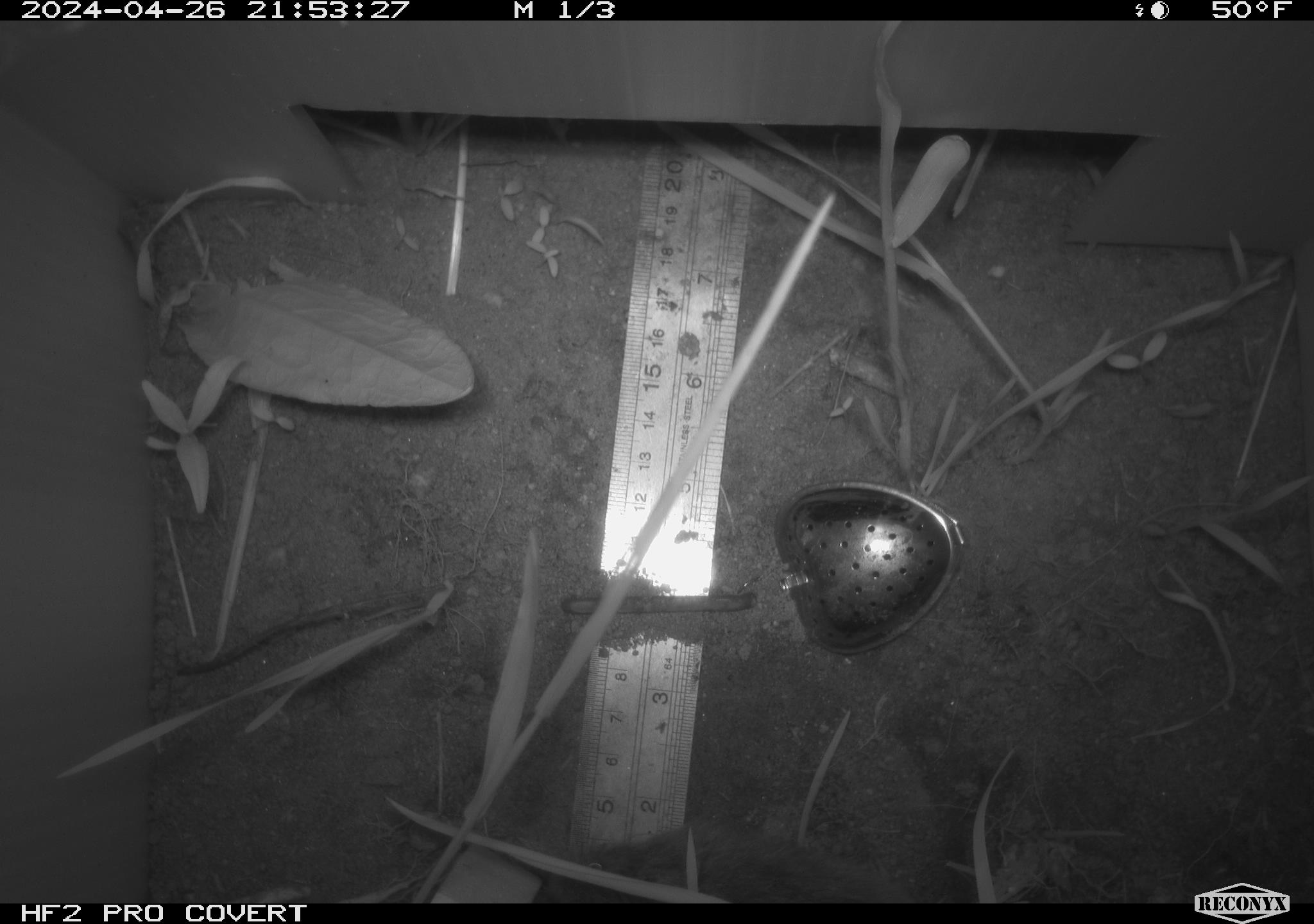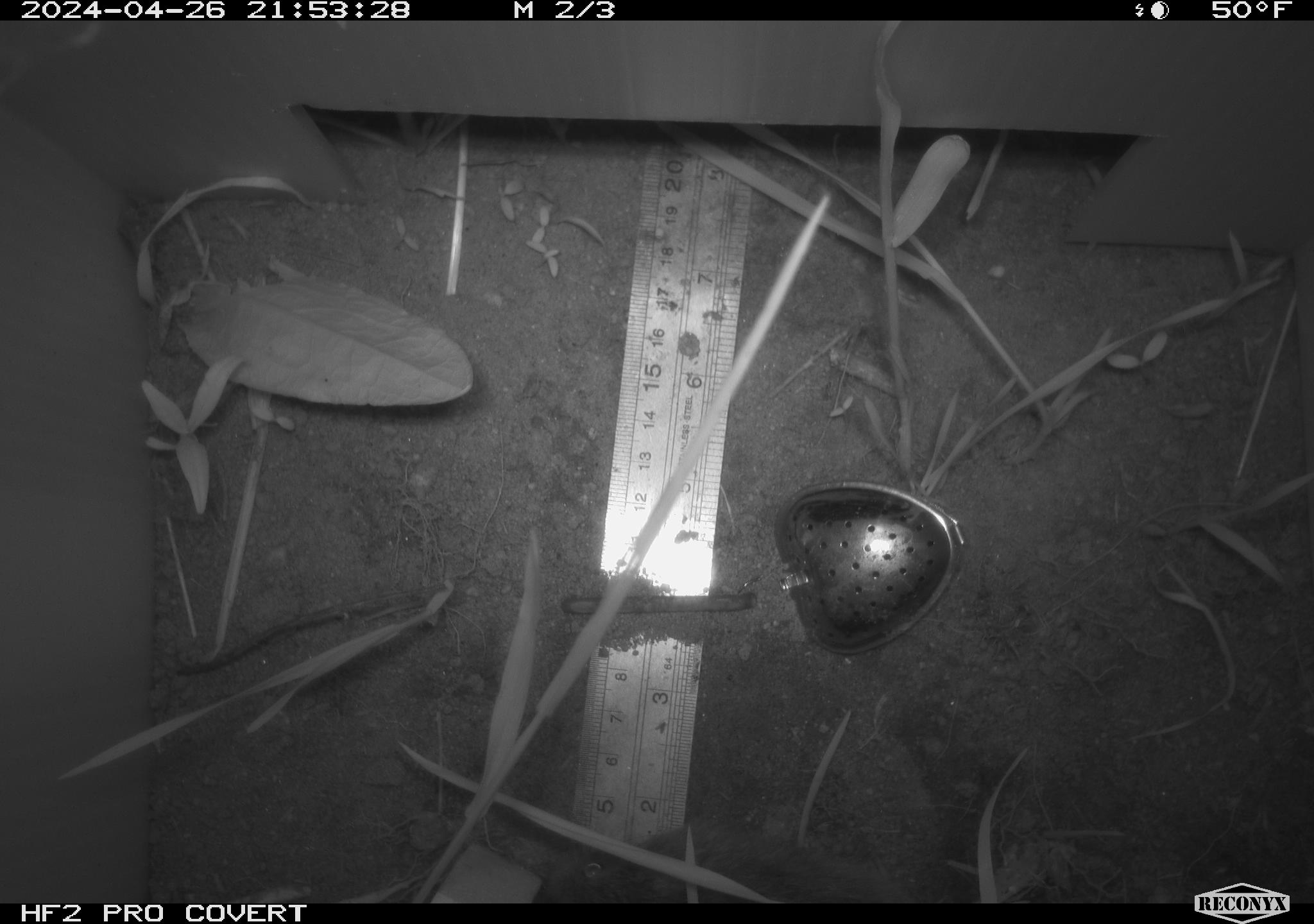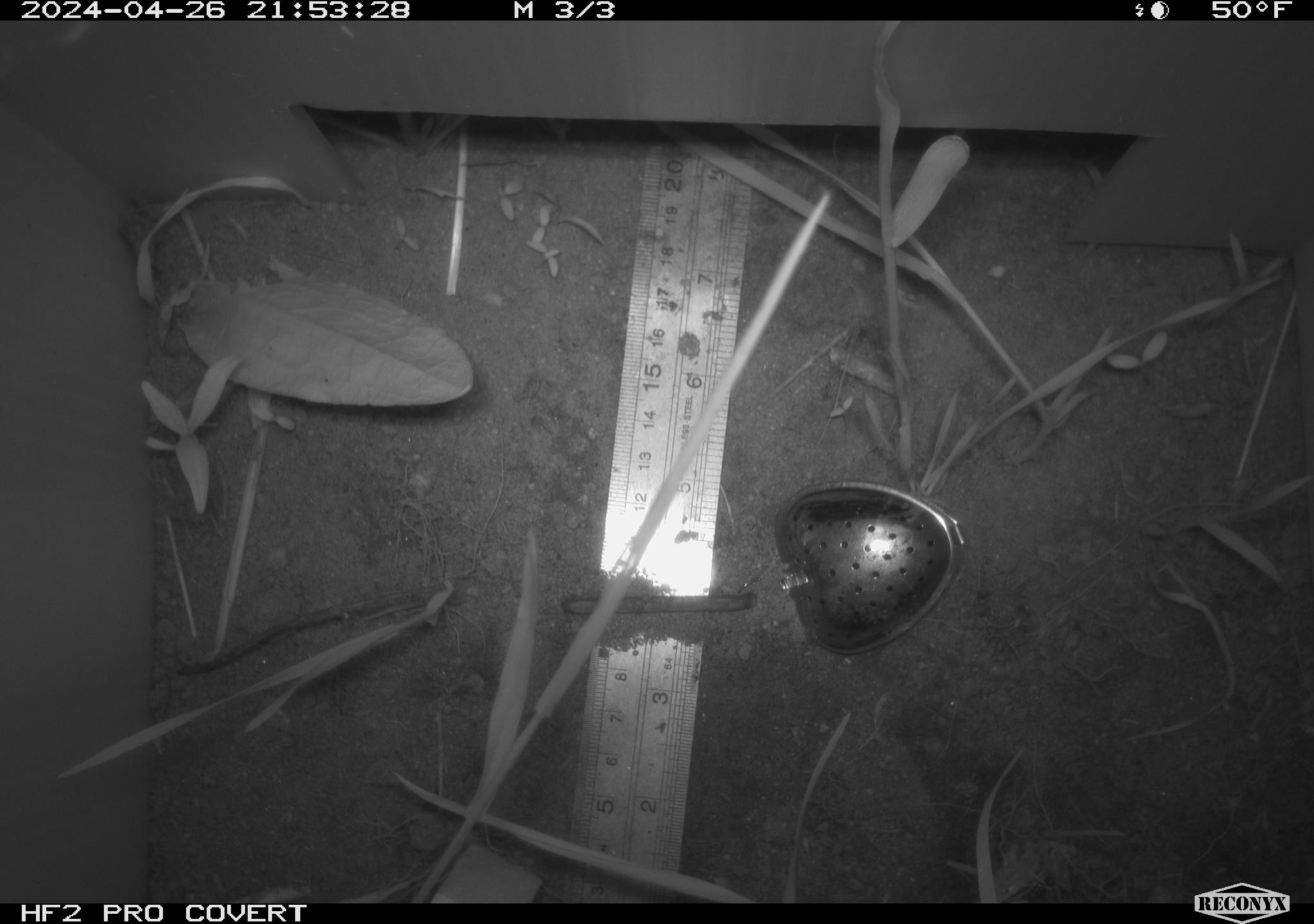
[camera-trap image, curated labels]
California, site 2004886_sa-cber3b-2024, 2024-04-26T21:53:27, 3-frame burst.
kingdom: Animalia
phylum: Chordata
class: Mammalia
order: Rodentia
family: Cricetidae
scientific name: Arvicolinae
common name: voles, lemmings, and muskrats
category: arvicolinae subfamily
Arvicolinae subfamily (voles, lemmings, and muskrats) (Arvicolinae).